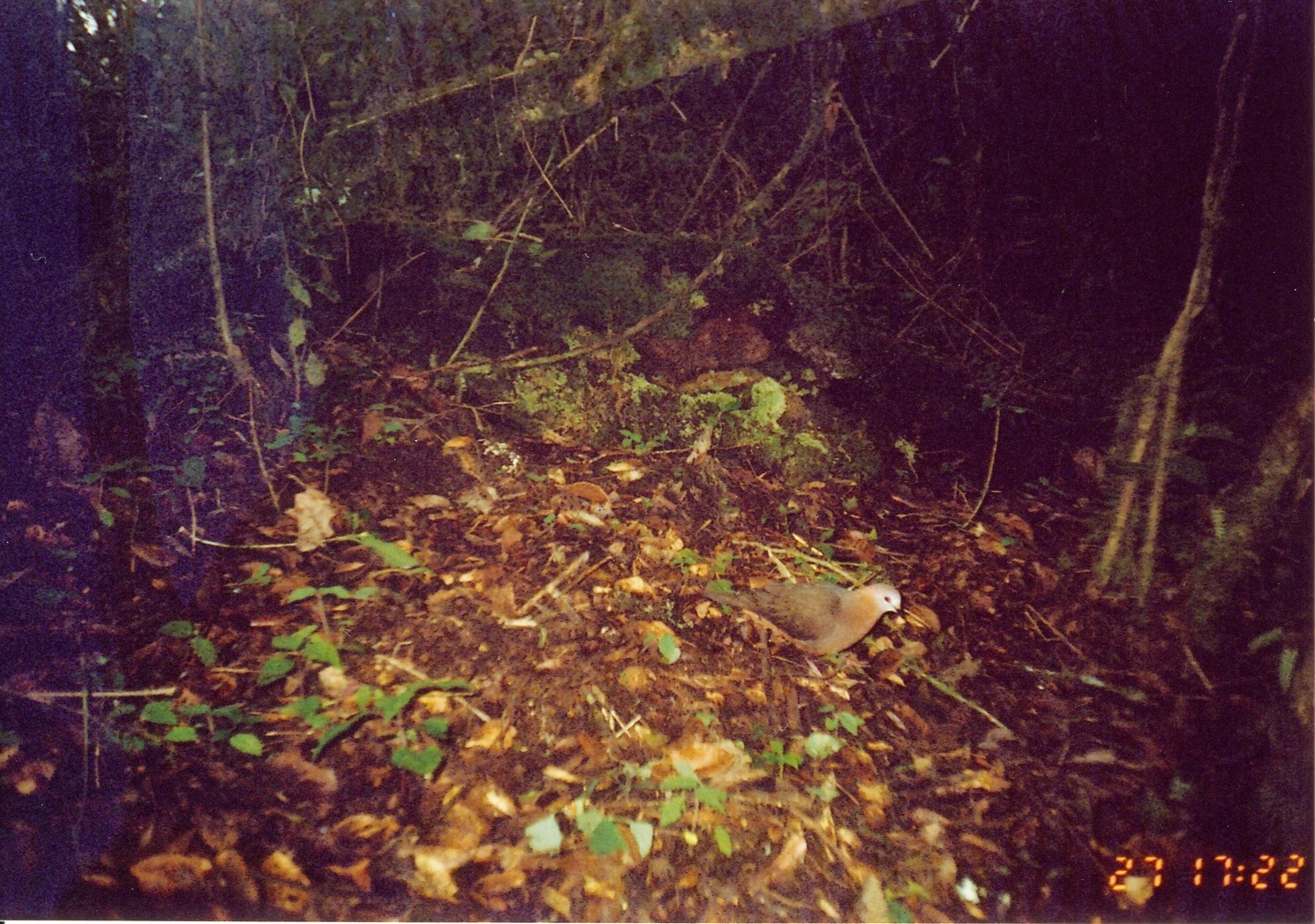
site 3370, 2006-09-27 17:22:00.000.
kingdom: Animalia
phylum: Chordata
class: Aves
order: Columbiformes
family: Columbidae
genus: Columba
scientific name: Columba larvata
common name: lemon dove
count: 1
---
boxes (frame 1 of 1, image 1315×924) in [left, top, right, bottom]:
columba larvata: [670, 580, 908, 662]